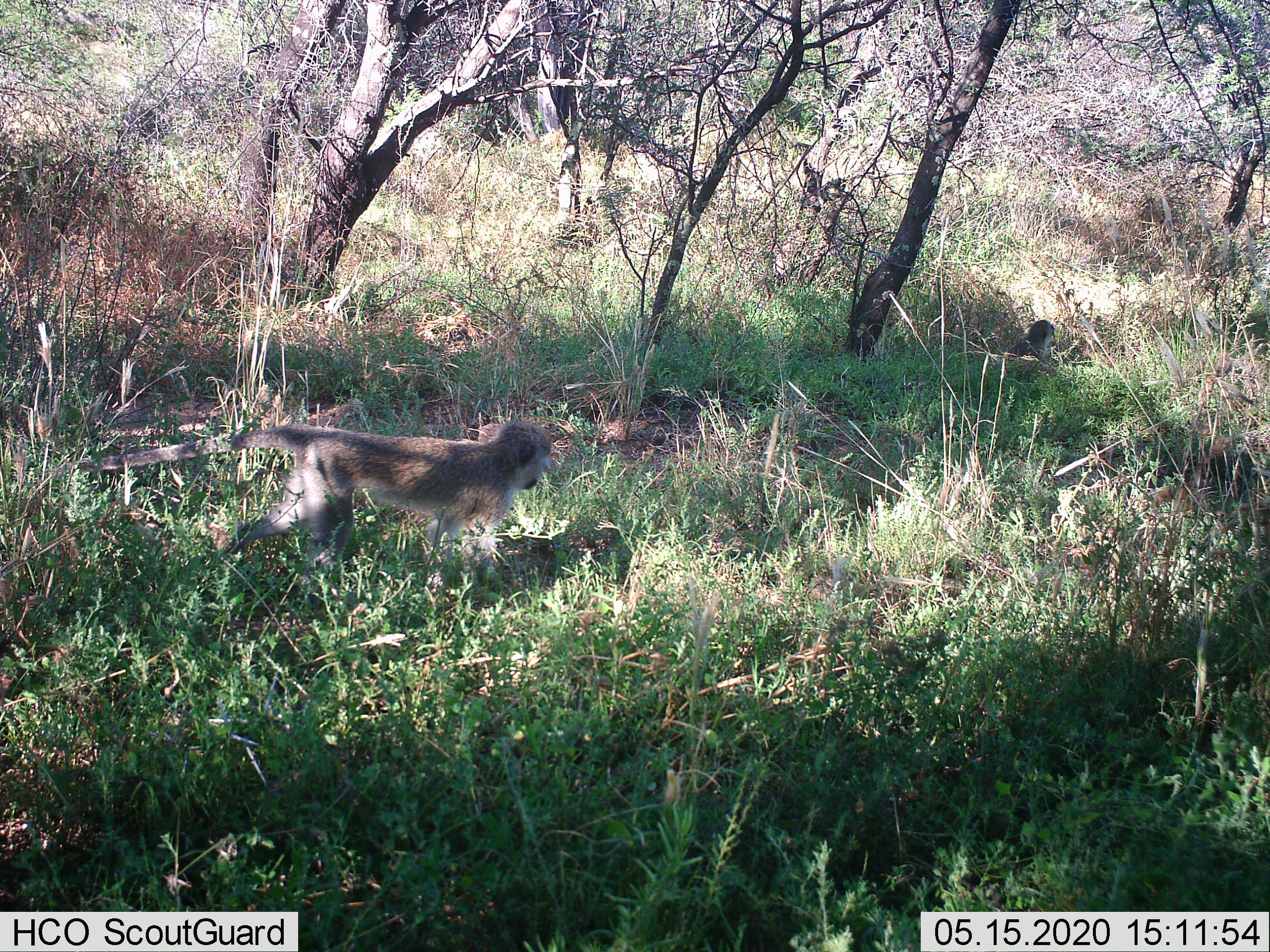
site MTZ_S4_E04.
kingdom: Animalia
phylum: Chordata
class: Mammalia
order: Primates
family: Cercopithecidae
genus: Chlorocebus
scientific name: Chlorocebus pygerythrus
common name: vervet monkey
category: monkeyvervet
Monkeyvervet (vervet monkey) (Chlorocebus pygerythrus), count 2. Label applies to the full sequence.